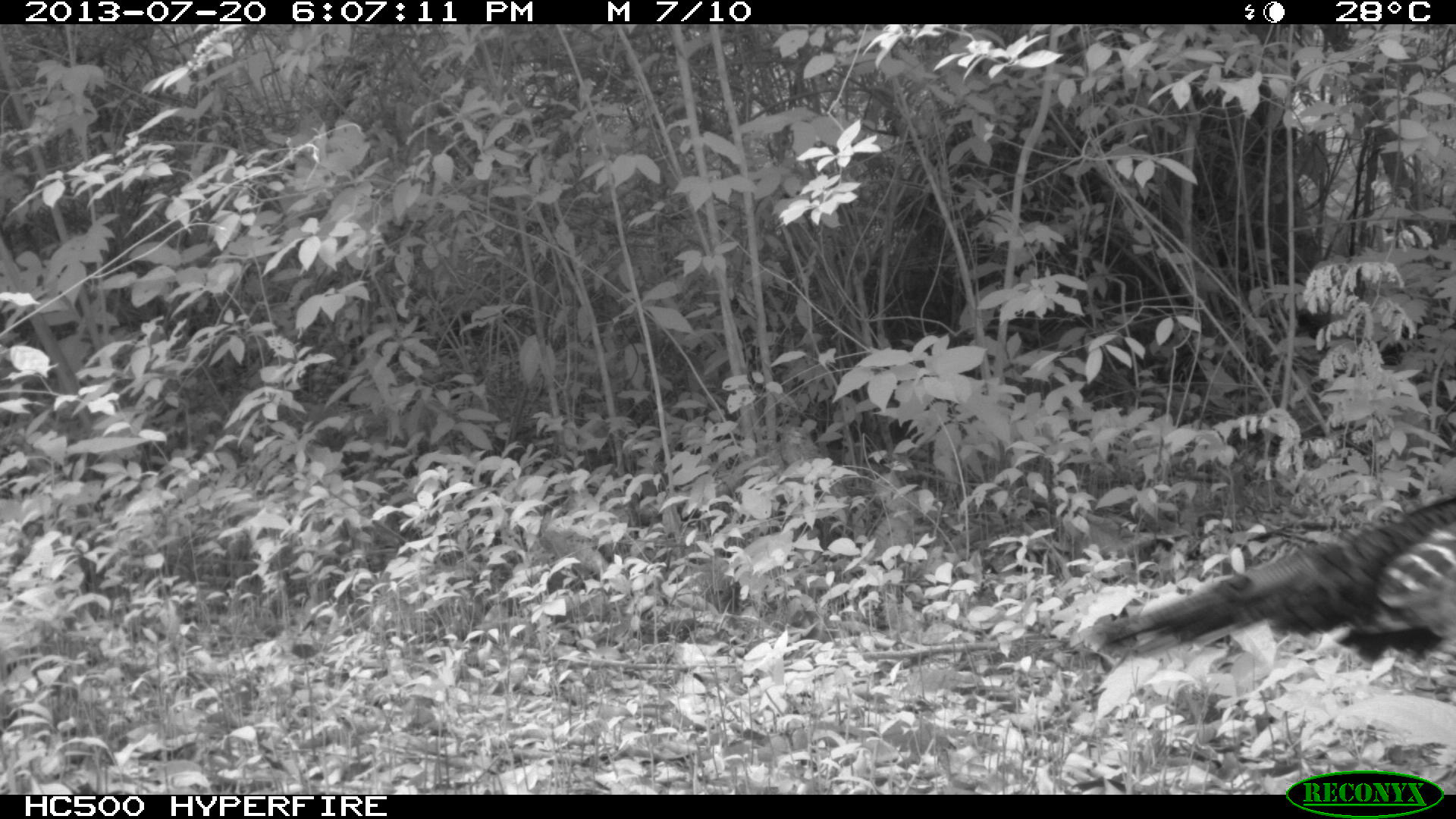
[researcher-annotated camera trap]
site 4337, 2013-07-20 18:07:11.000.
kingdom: Animalia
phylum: Chordata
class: Aves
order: Galliformes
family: Phasianidae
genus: Meleagris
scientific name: Meleagris ocellata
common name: ocellated turkey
Meleagris ocellata (ocellated turkey), count 1.